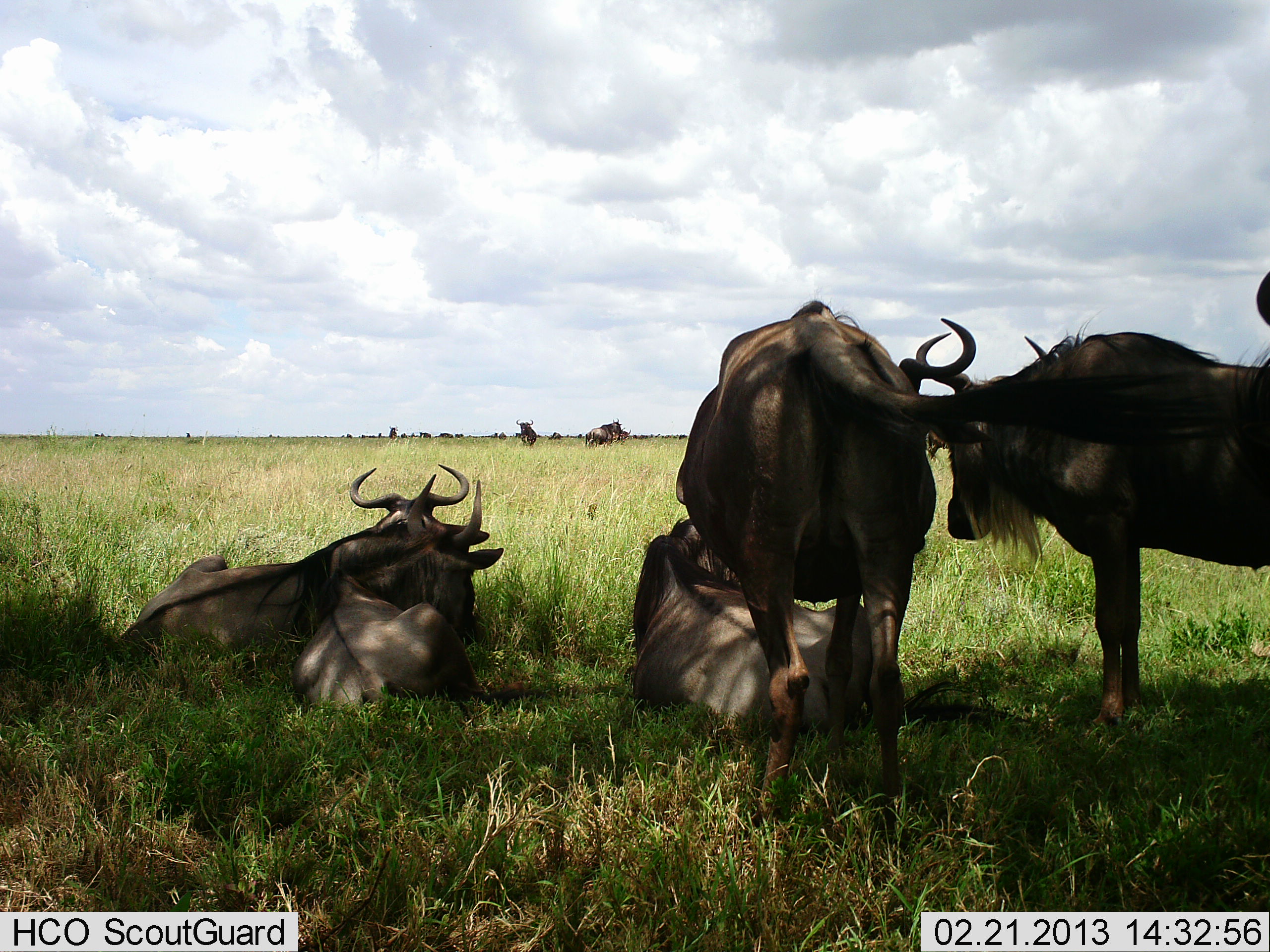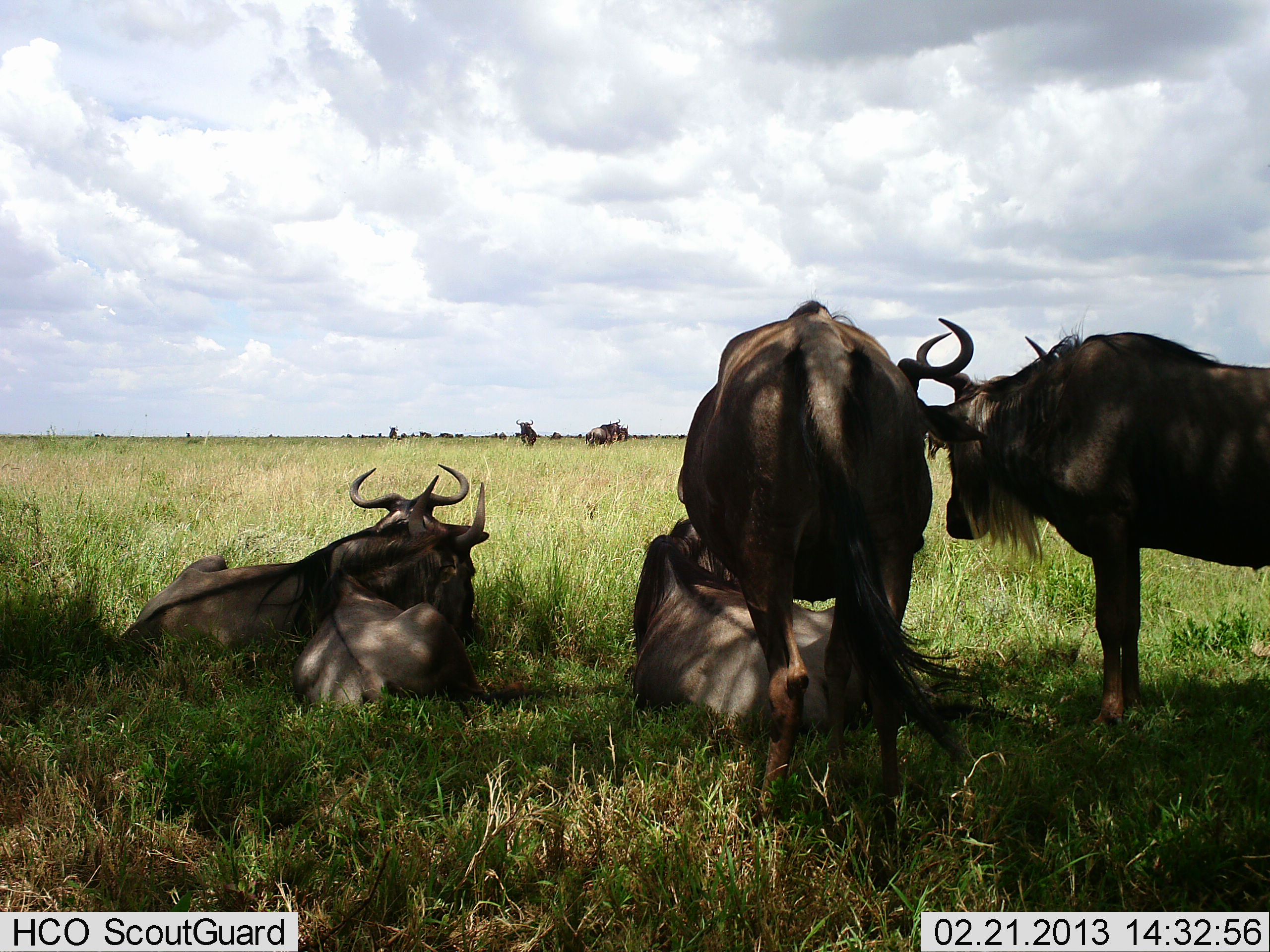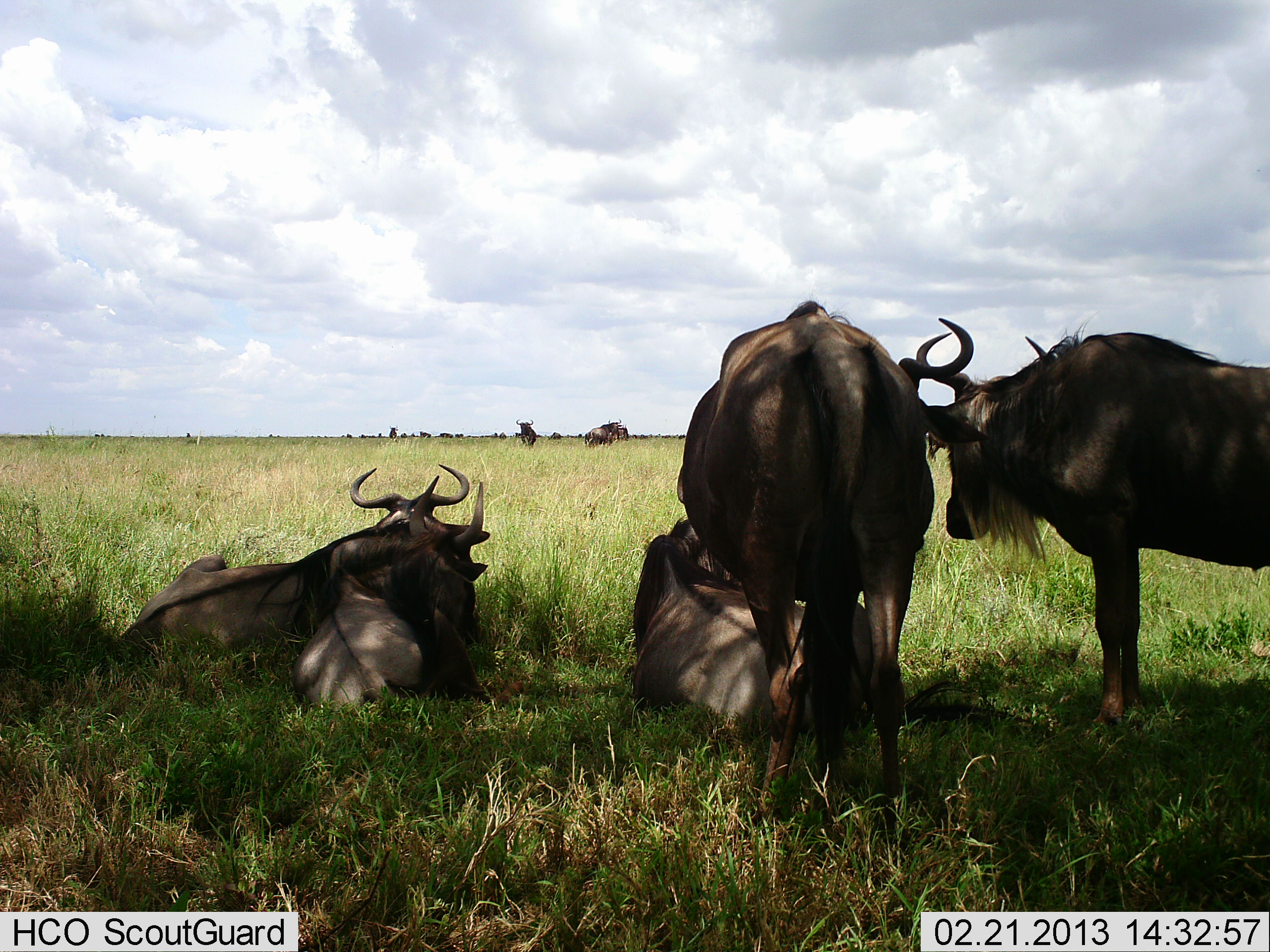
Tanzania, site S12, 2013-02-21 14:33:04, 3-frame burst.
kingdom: Animalia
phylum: Chordata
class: Mammalia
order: Artiodactyla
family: Bovidae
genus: Connochaetes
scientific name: Connochaetes taurinus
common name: blue wildebeest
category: wildebeest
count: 8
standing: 80%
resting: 100%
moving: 5%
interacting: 0%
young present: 0%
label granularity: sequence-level